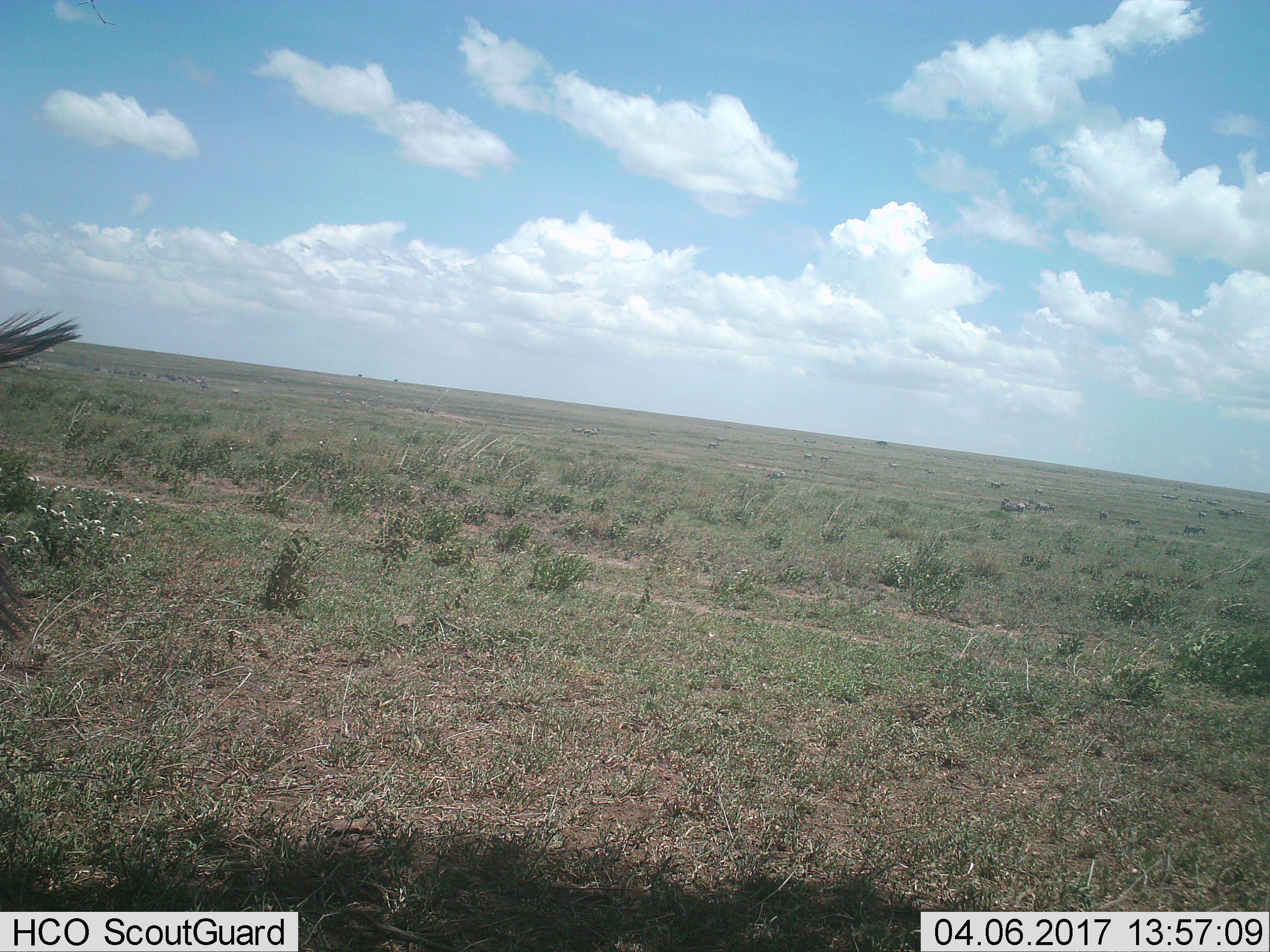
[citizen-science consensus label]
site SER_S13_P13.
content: unidentified animal